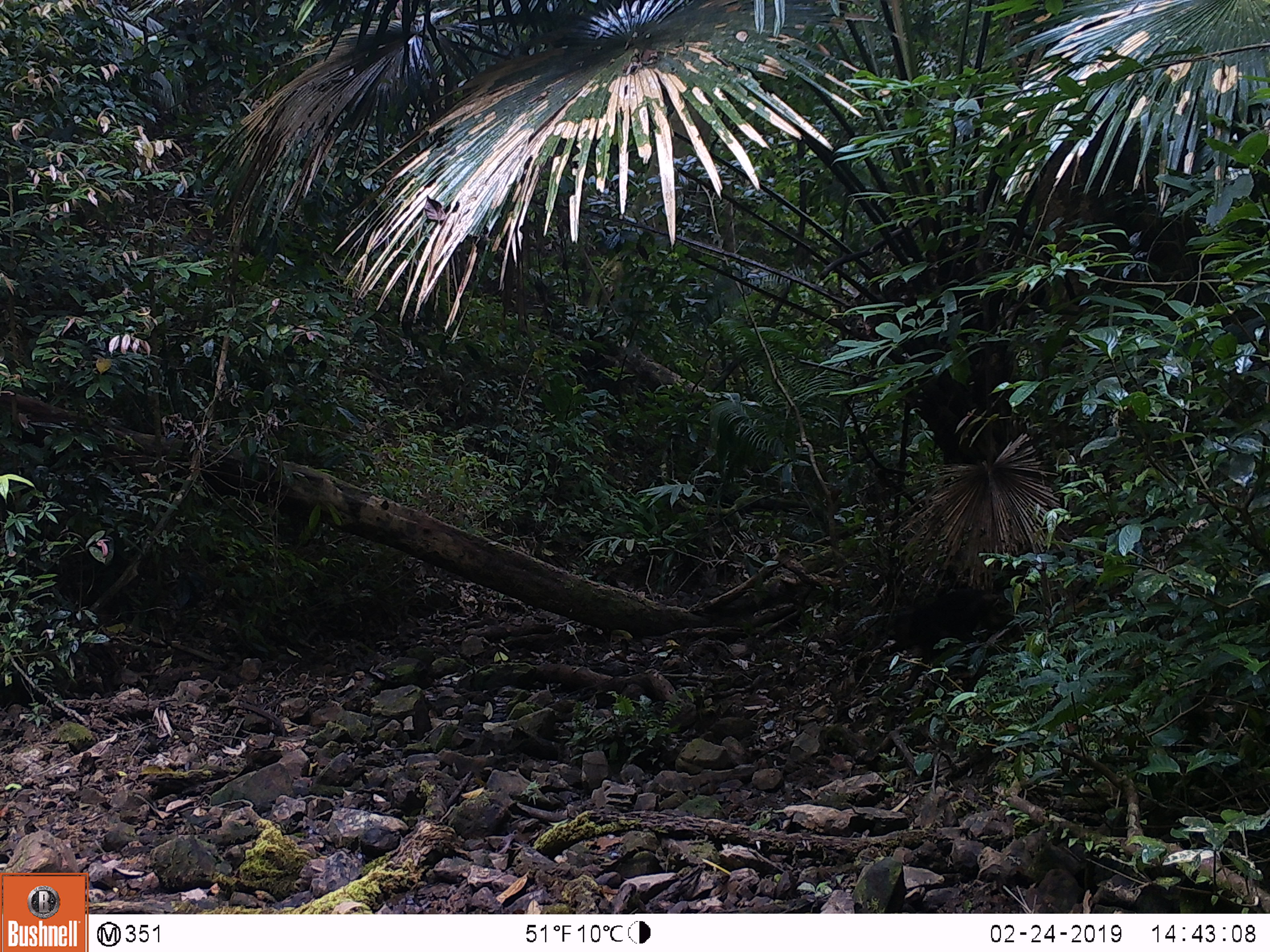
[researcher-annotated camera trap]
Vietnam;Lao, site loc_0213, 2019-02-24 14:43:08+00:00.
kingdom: Animalia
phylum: Chordata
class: Mammalia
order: Primates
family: Cercopithecidae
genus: Macaca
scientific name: Macaca arctoides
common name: stump-tailed macaque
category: stump tailed macaque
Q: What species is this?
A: Stump tailed macaque (stump-tailed macaque) (Macaca arctoides).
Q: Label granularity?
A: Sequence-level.